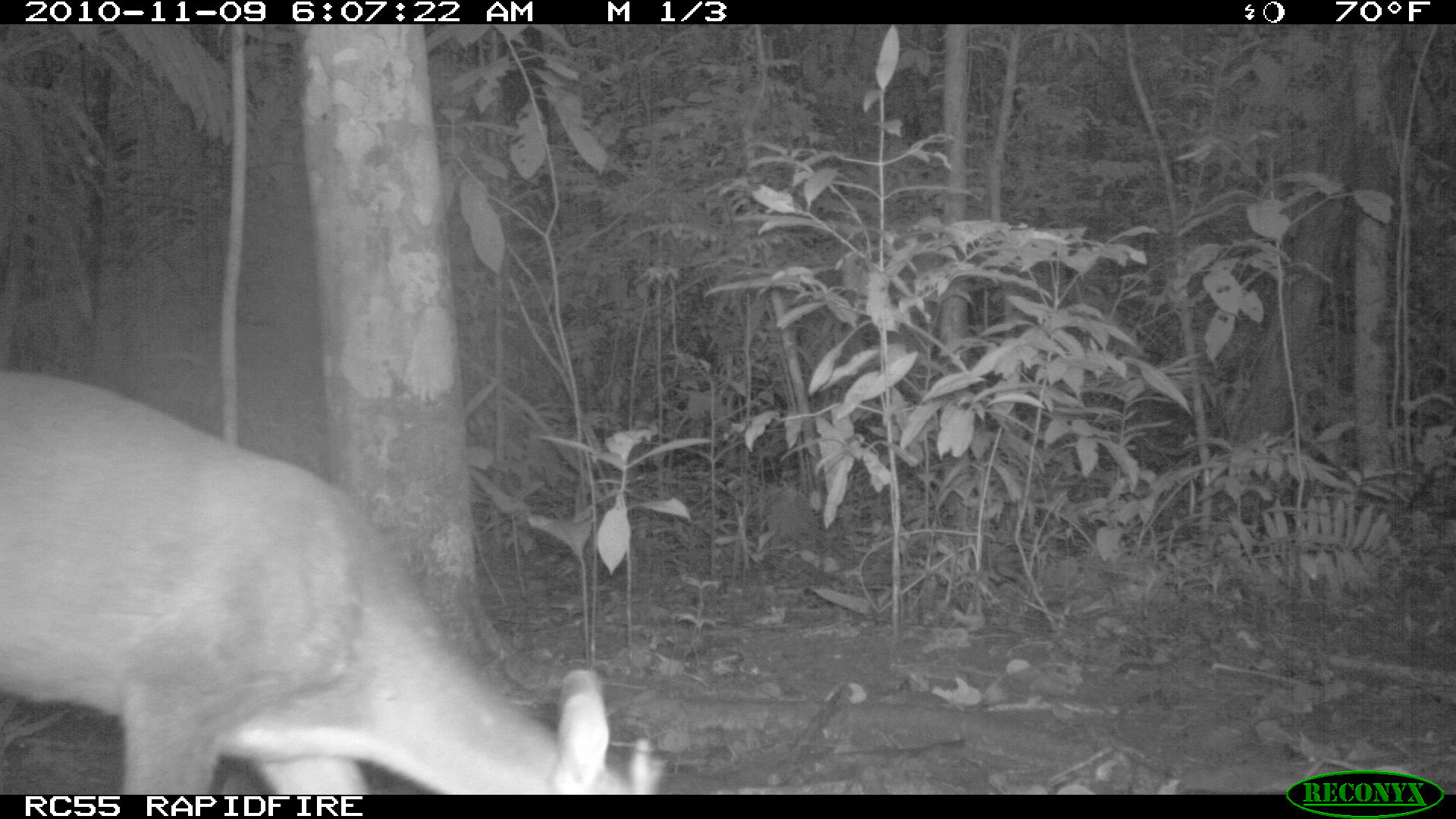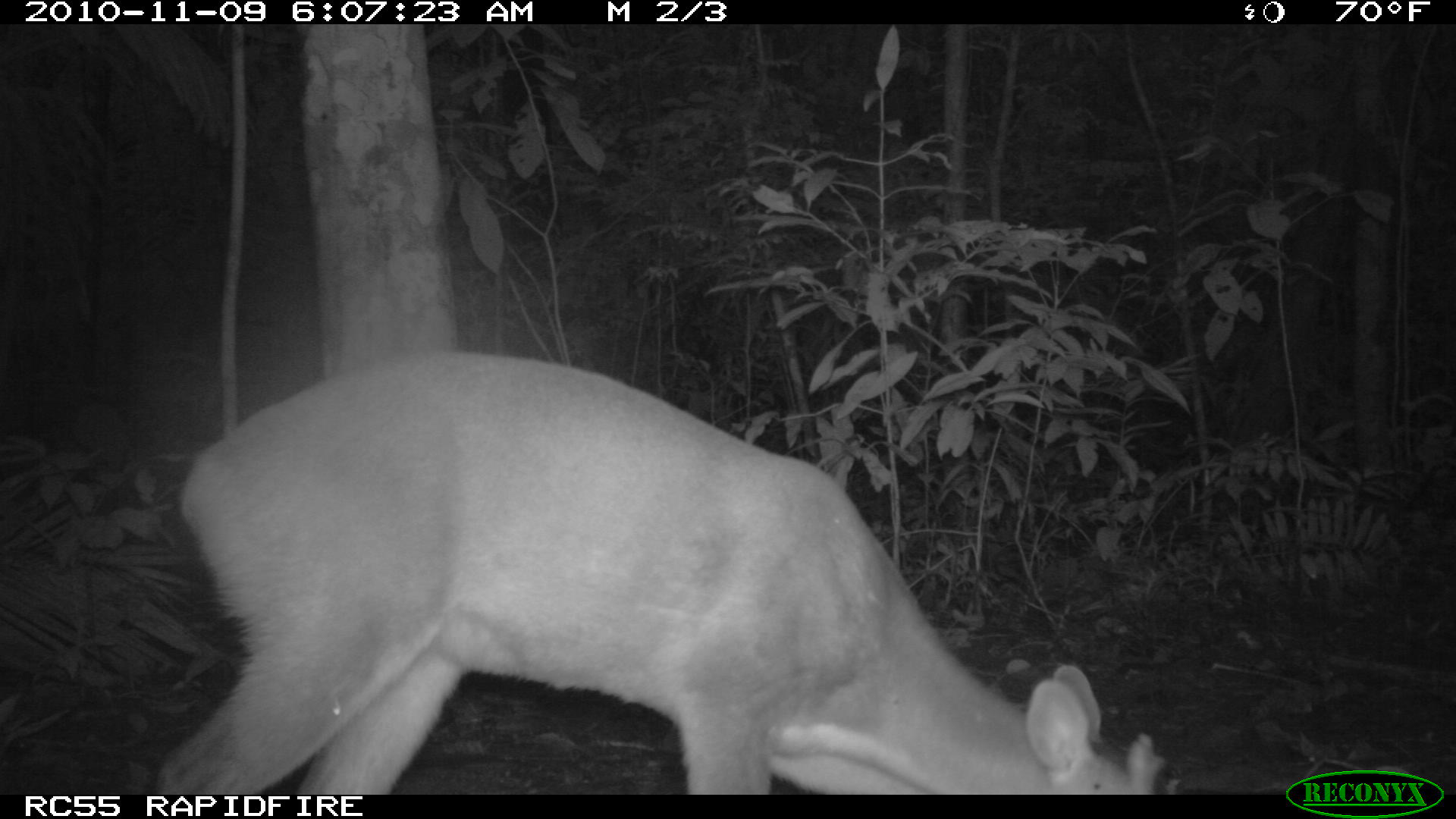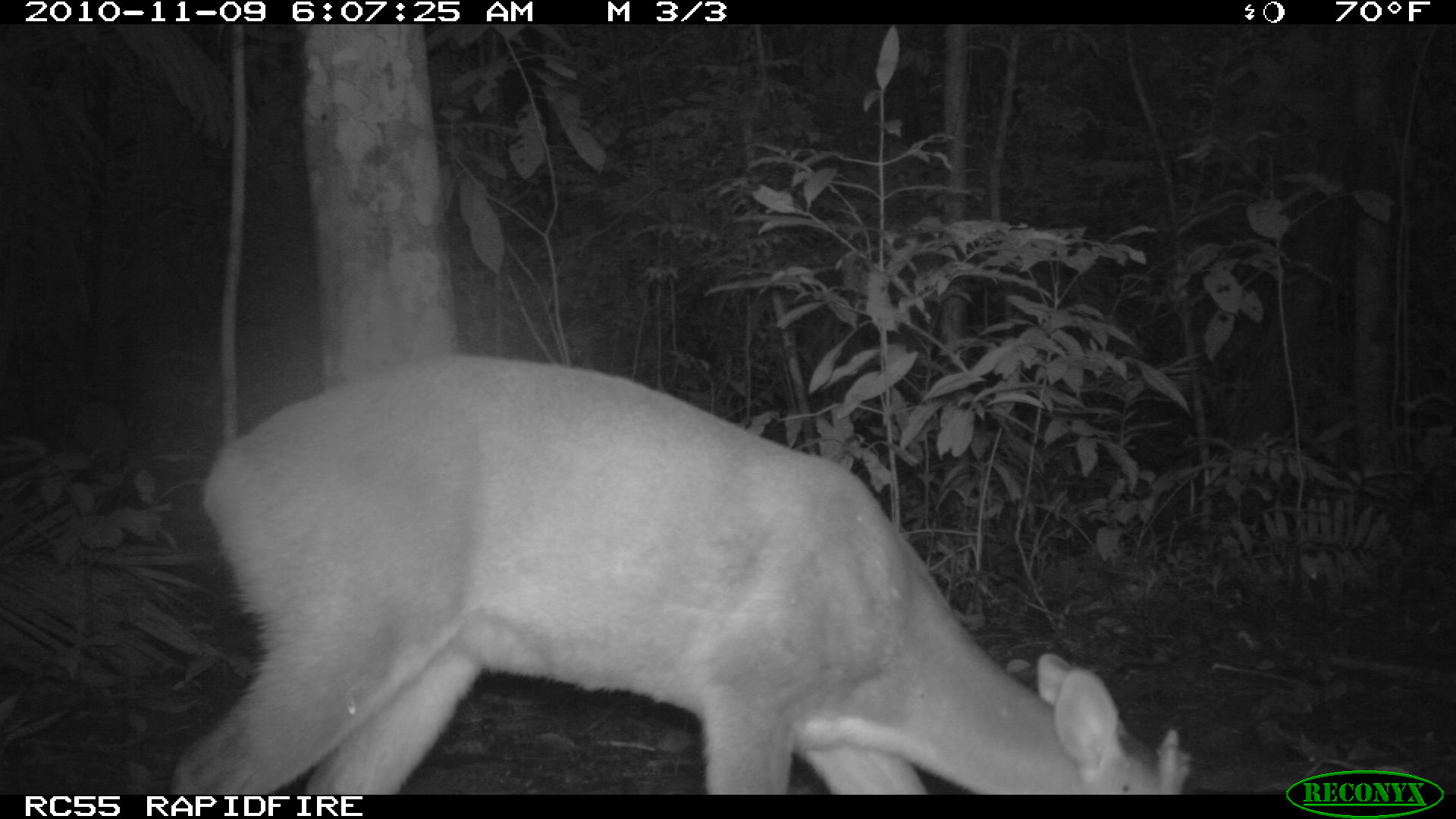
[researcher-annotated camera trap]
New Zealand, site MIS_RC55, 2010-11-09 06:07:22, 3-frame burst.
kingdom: Animalia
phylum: Chordata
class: Mammalia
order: Artiodactyla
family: Cervidae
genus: Odocoileus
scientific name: Odocoileus virginianus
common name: white-tailed deer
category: white tailed deer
White tailed deer (white-tailed deer) (Odocoileus virginianus).